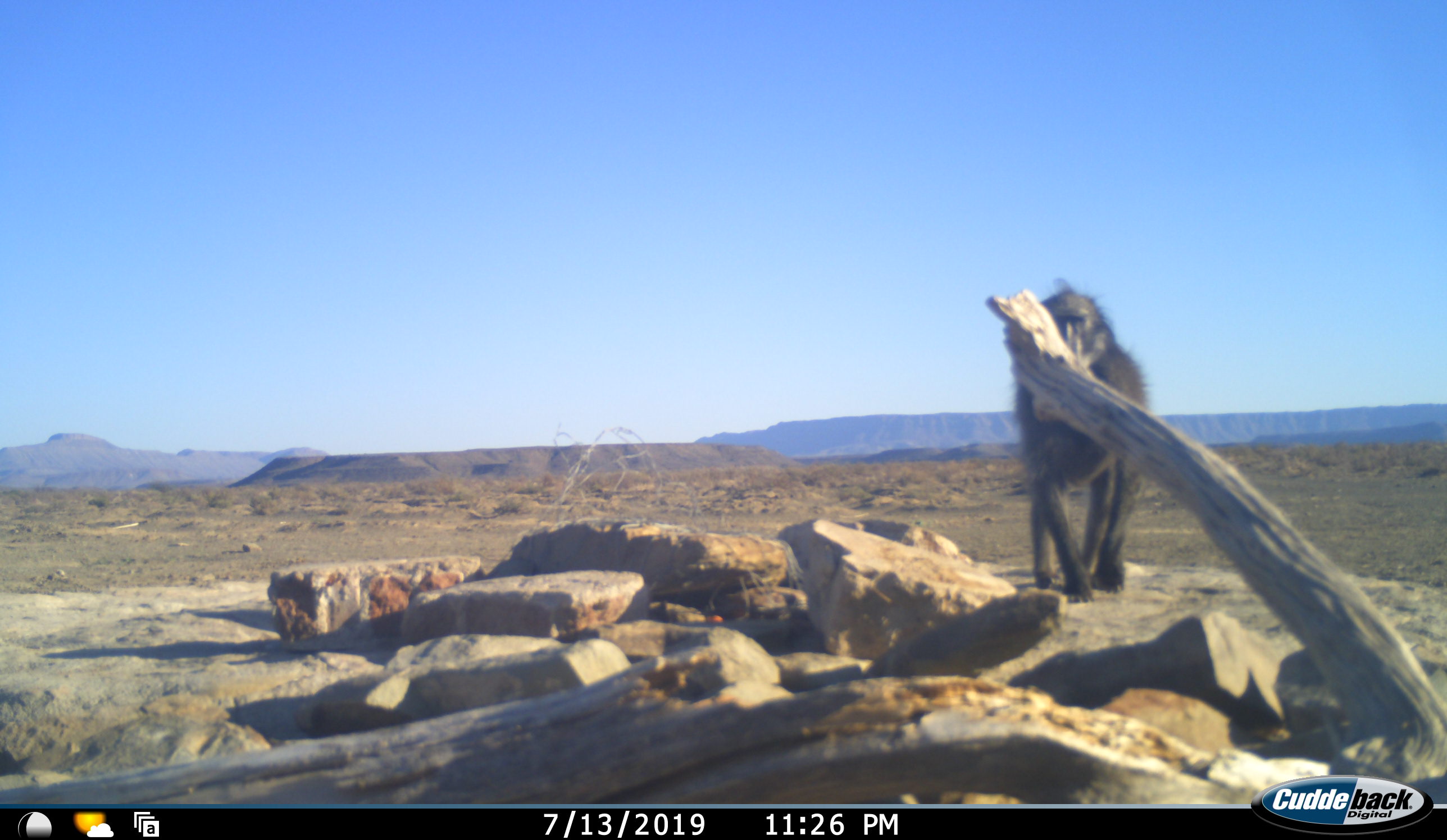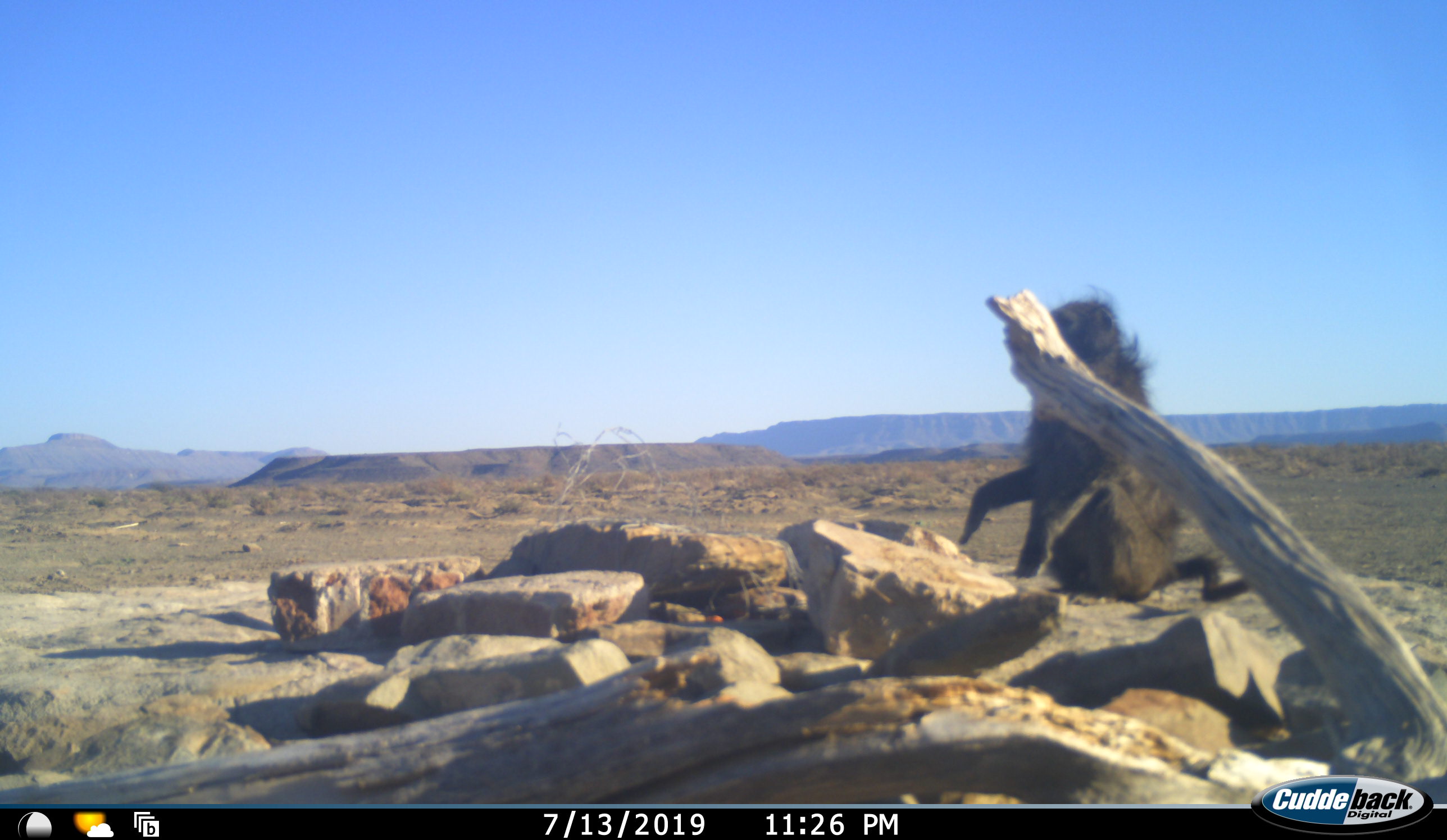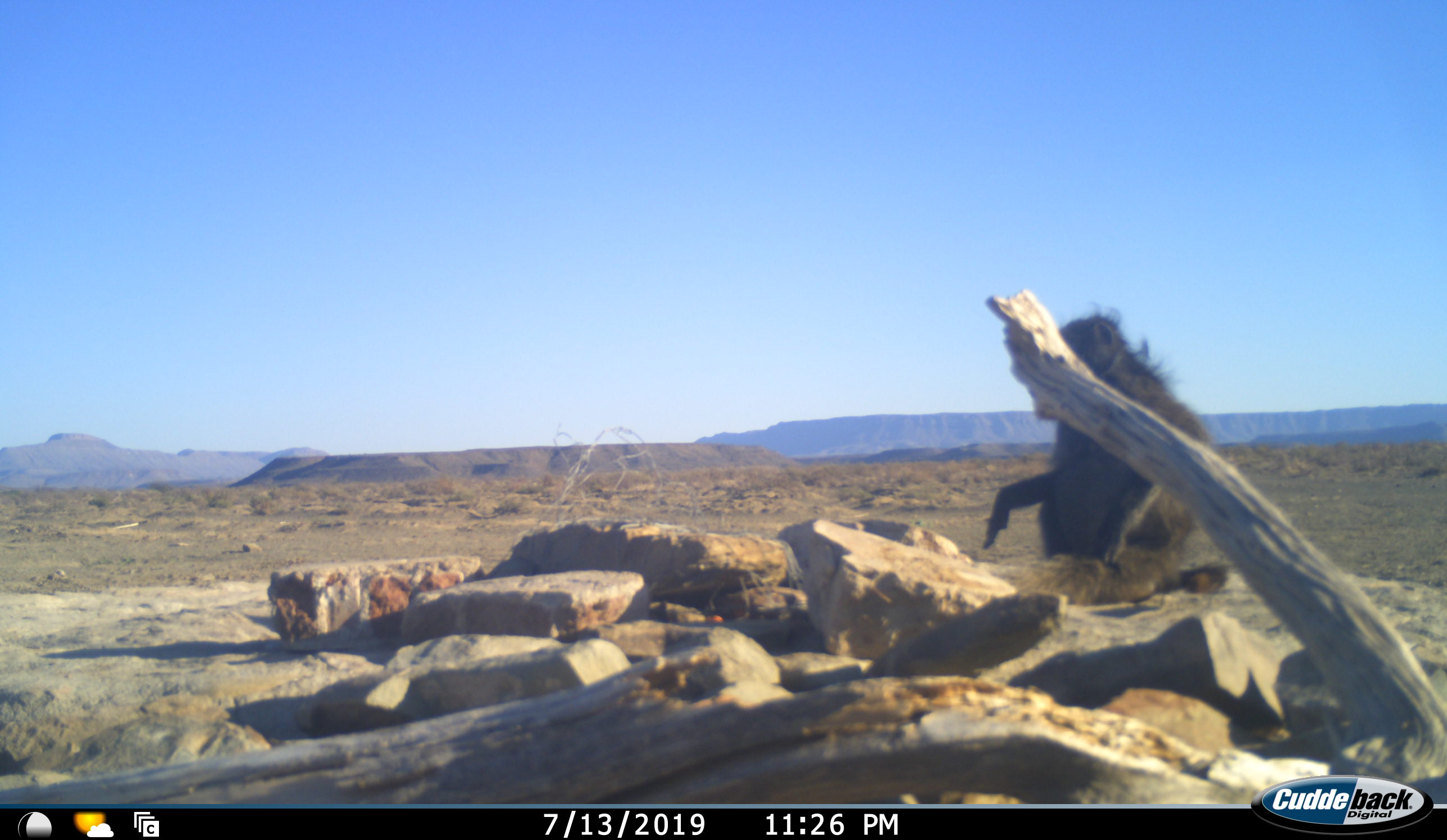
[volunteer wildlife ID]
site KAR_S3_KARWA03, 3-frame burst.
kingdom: Animalia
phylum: Chordata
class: Mammalia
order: Primates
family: Cercopithecidae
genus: Papio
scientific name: Papio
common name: baboon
Baboon (Papio), count 1. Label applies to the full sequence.